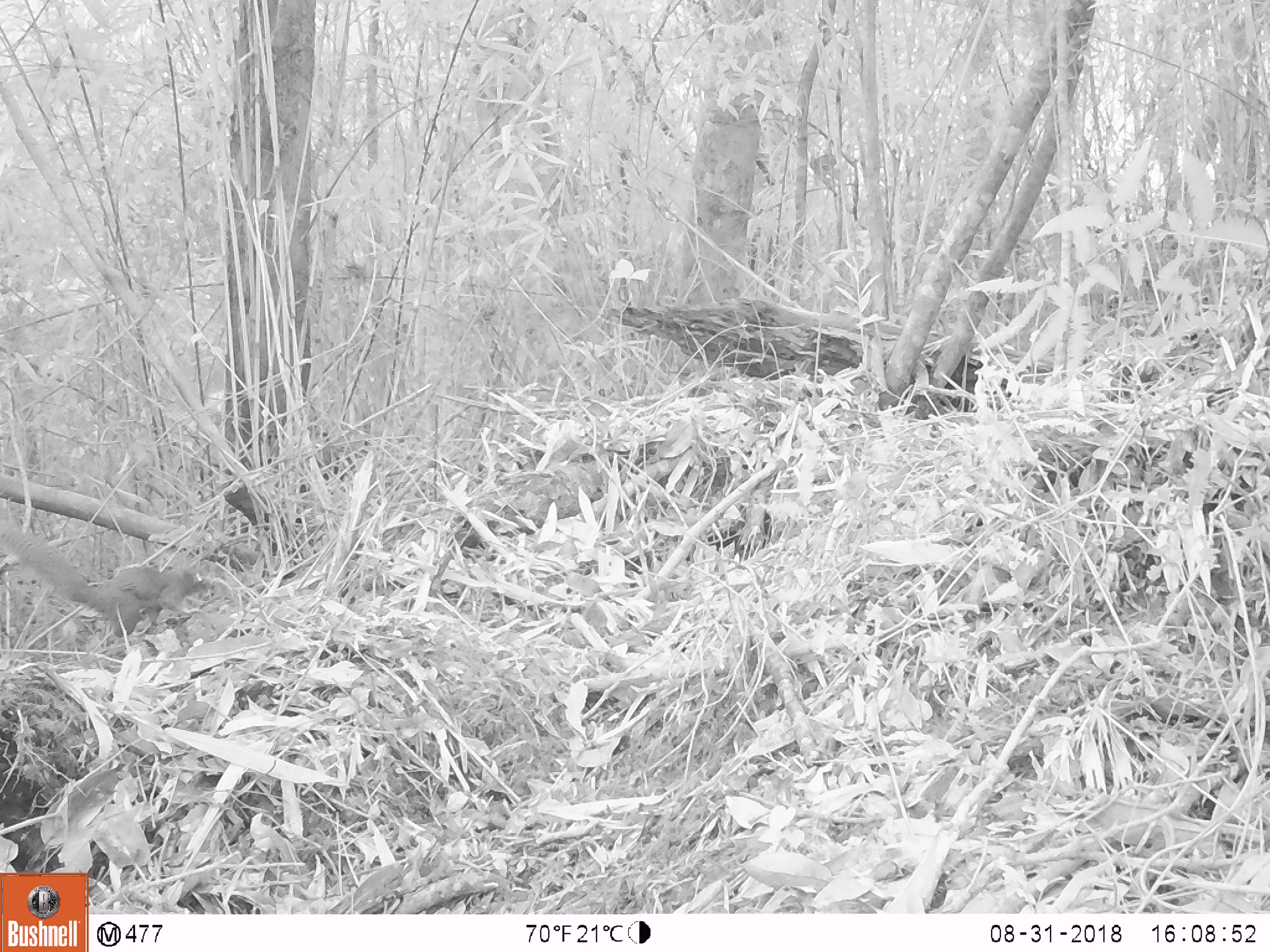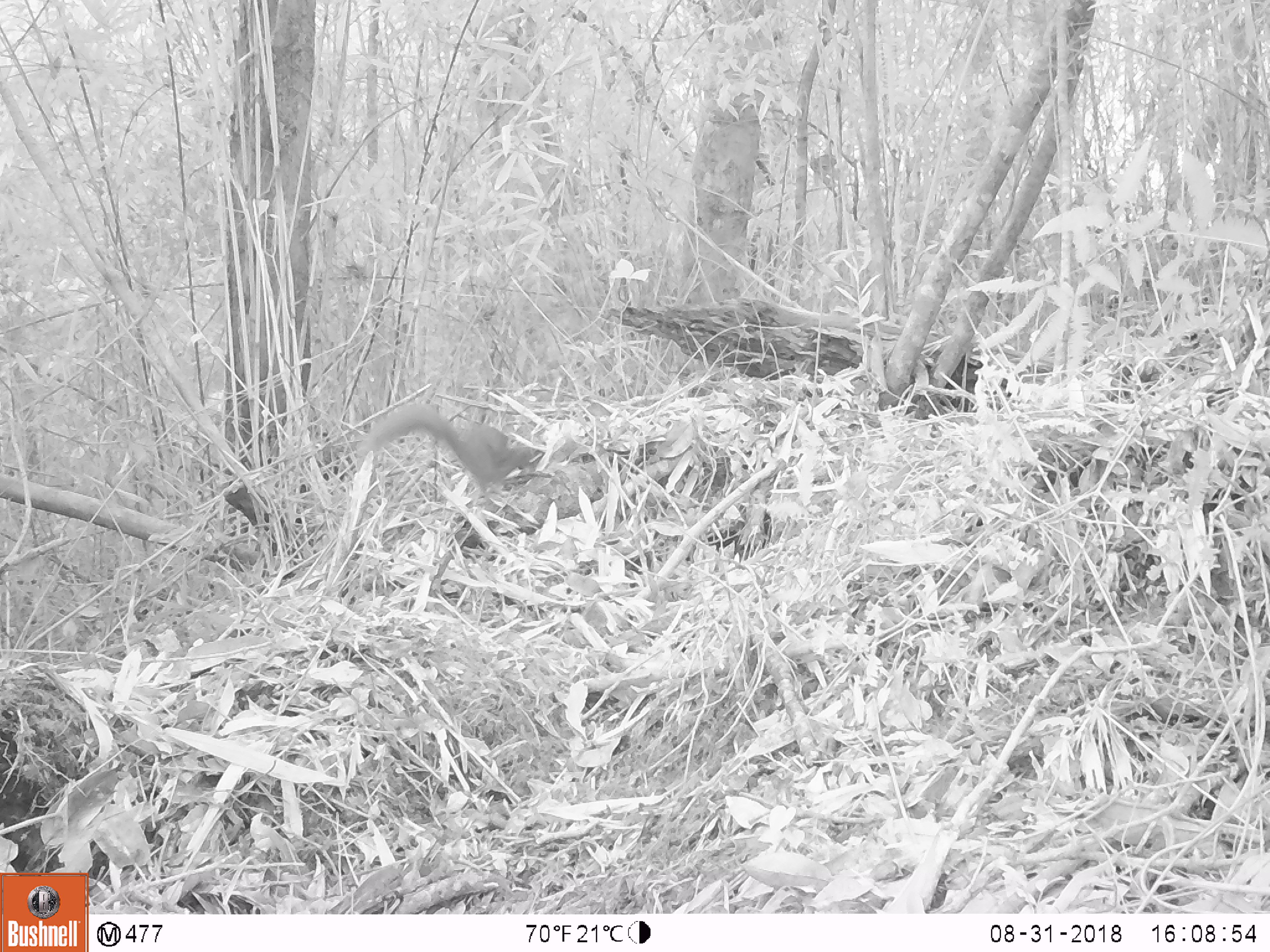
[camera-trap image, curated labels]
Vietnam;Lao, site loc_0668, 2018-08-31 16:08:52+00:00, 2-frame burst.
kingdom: Animalia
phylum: Chordata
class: Mammalia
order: Rodentia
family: Sciuridae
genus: Callosciurus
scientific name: Callosciurus erythraeus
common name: pallas's squirrel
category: pallass squirrel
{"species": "pallass squirrel (pallas's squirrel) (Callosciurus erythraeus)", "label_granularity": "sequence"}